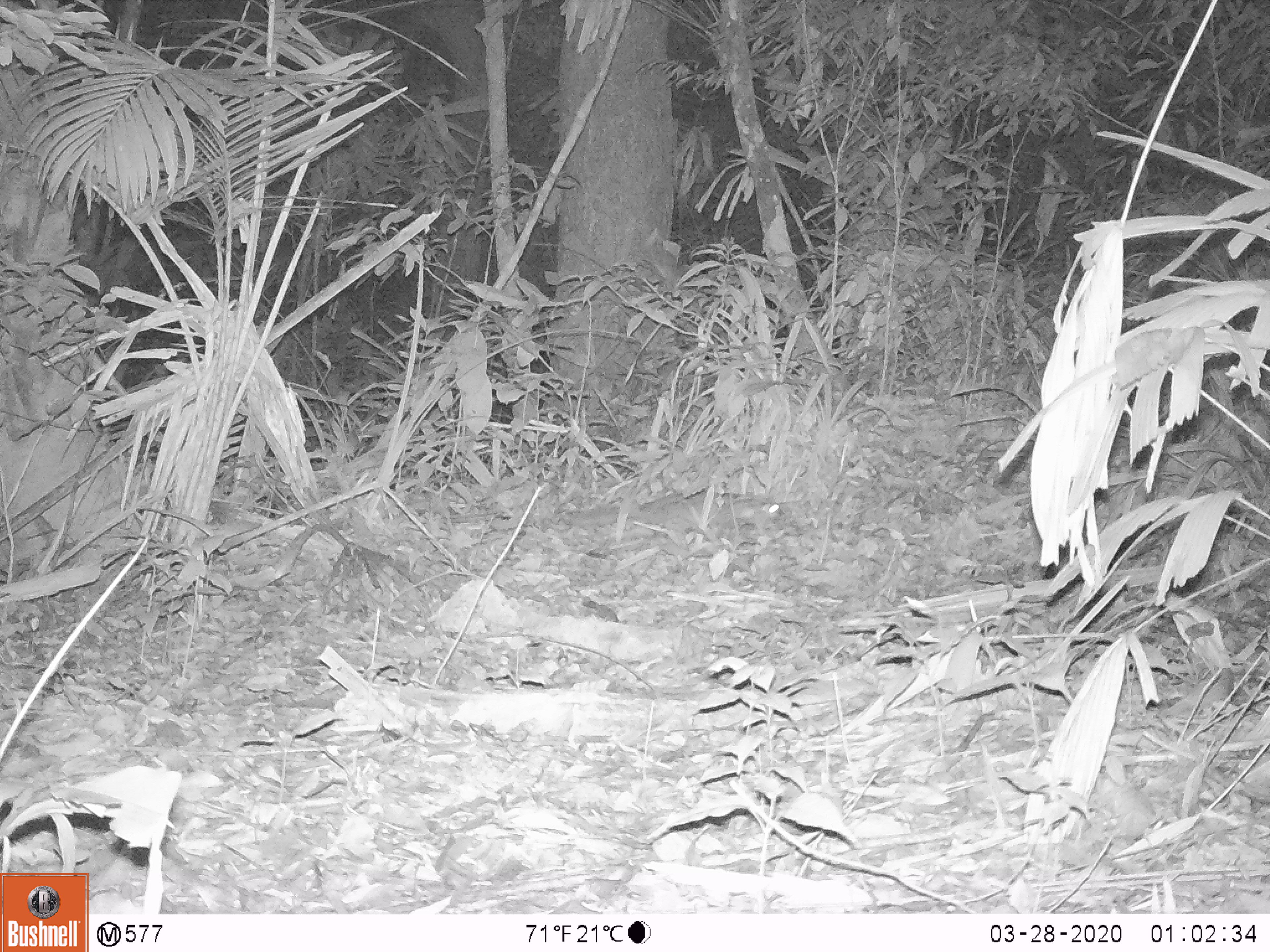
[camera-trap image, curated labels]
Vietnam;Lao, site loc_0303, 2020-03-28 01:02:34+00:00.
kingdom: Animalia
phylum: Chordata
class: Mammalia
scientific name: Mammalia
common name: mammal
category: unidentified small mammal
Unidentified small mammal (mammal) (Mammalia). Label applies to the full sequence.